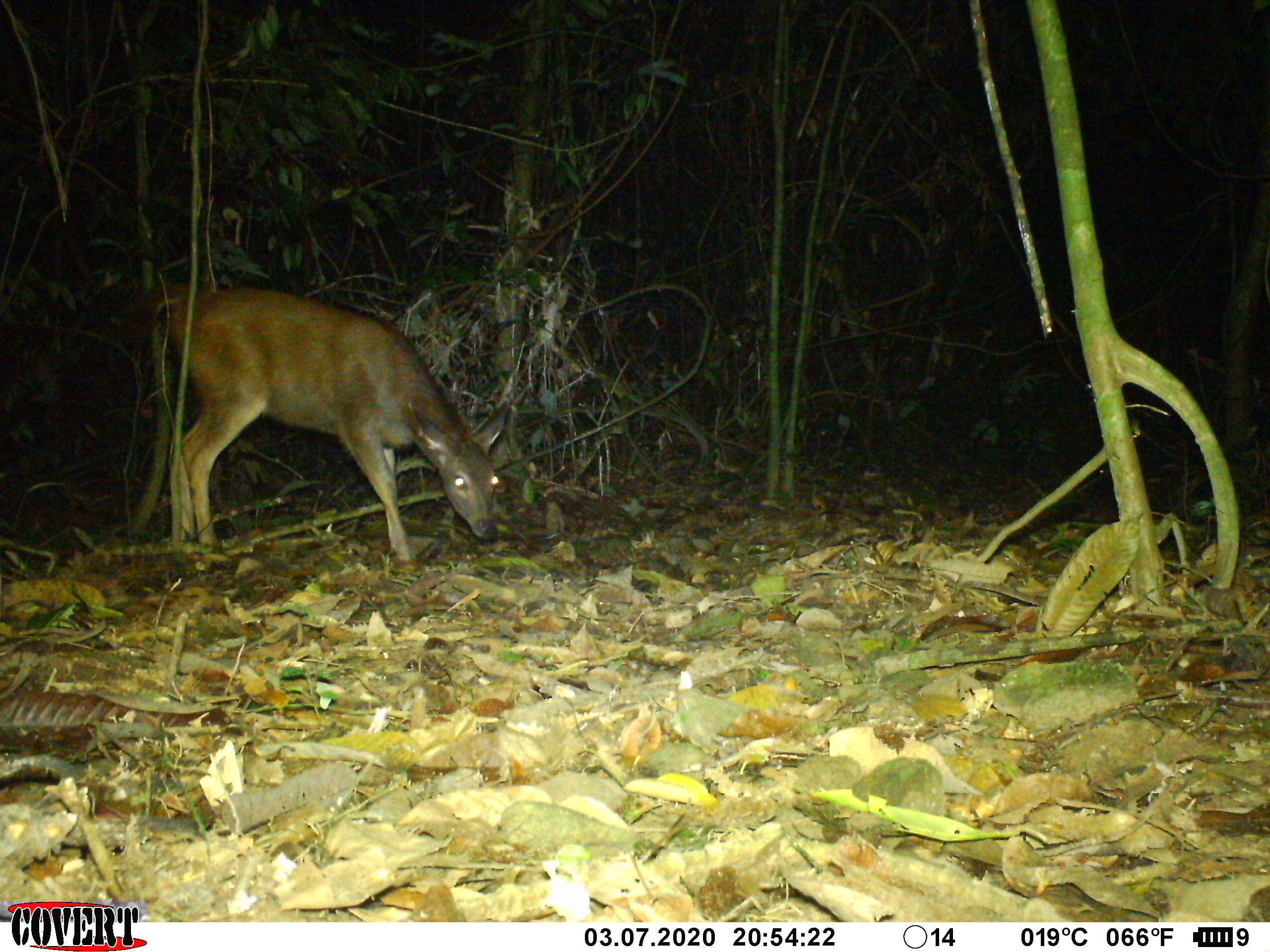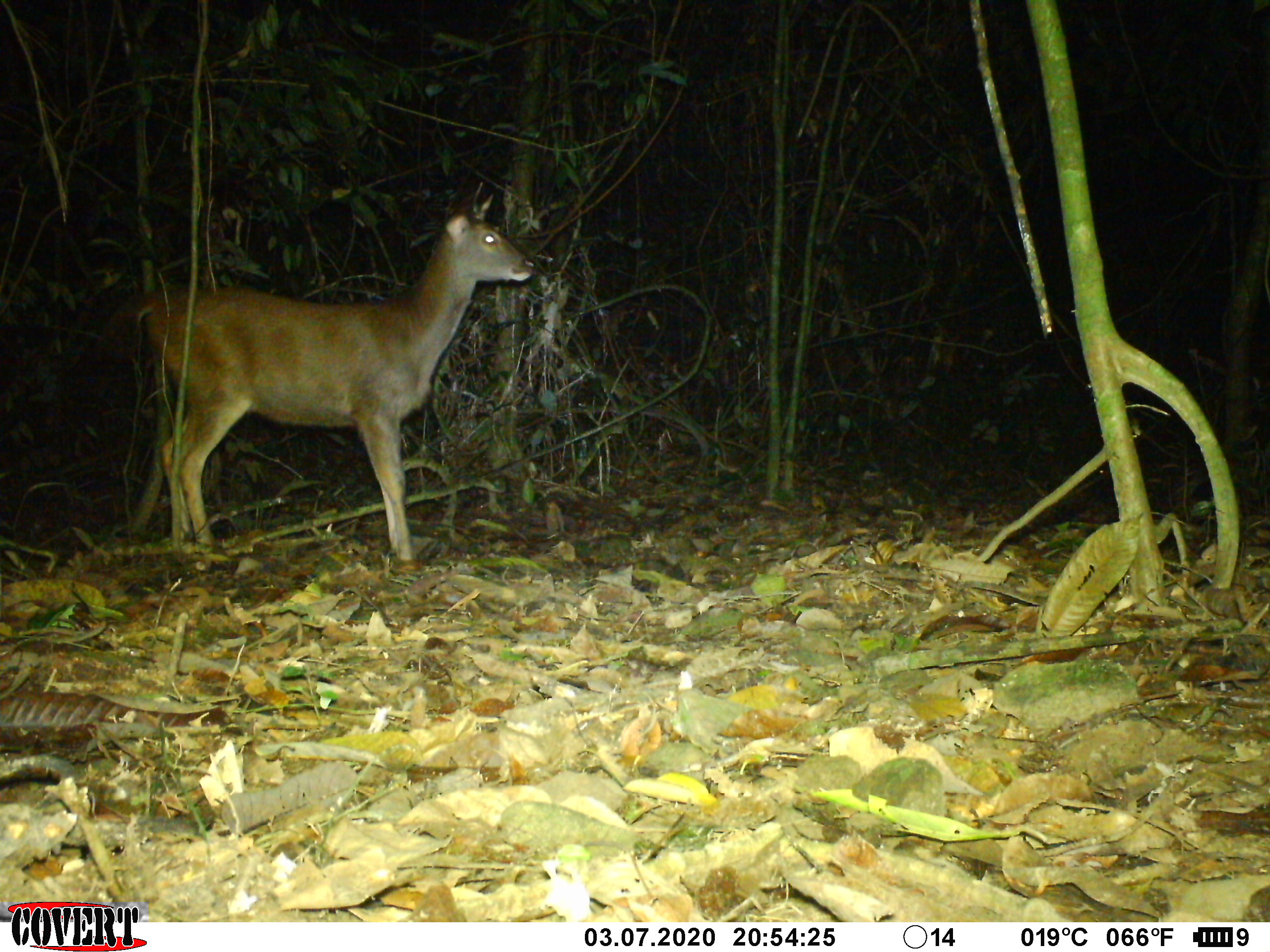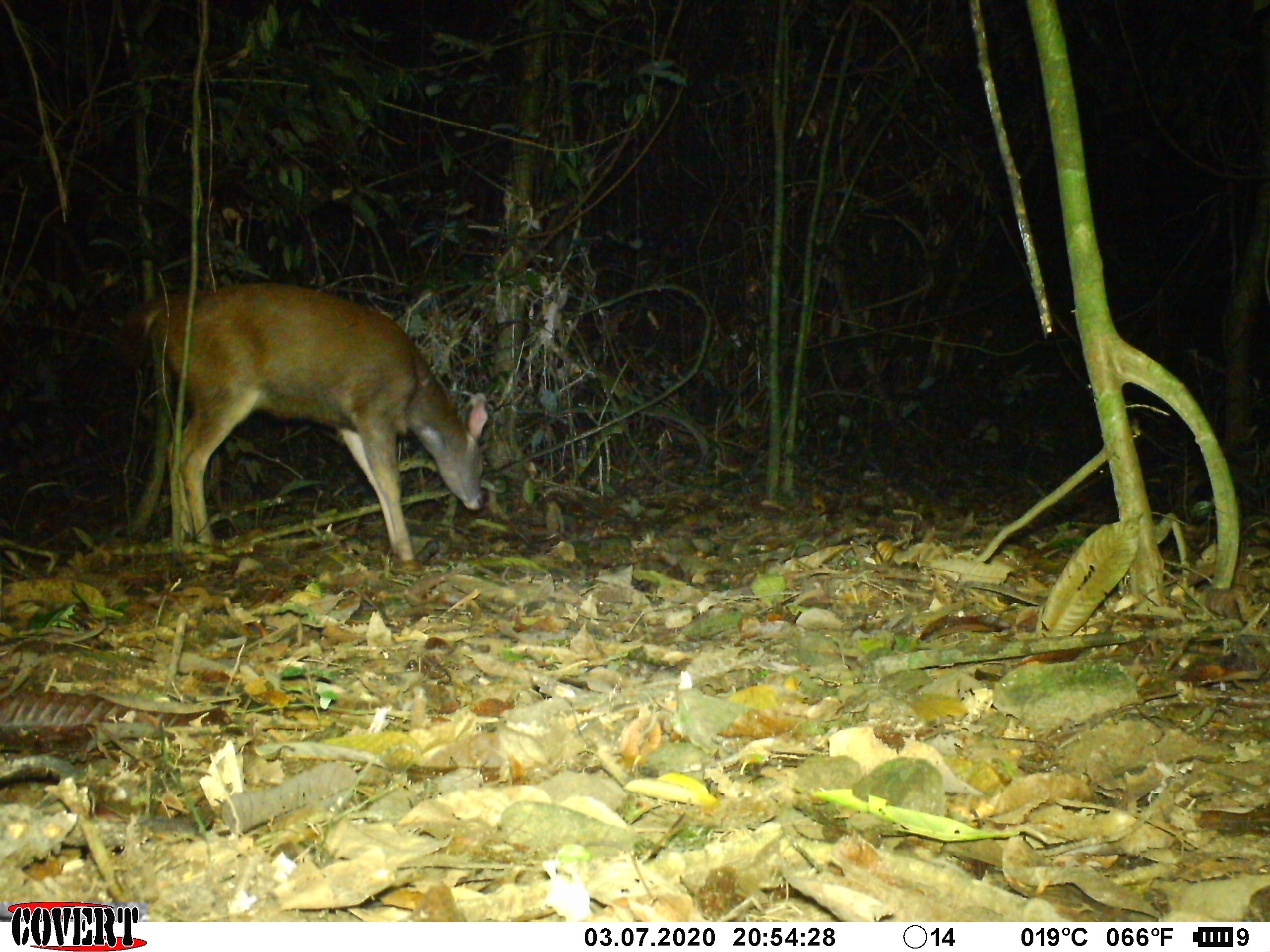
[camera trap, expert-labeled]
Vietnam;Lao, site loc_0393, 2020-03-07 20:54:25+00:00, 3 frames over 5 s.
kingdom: Animalia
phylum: Chordata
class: Mammalia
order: Artiodactyla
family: Cervidae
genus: Rusa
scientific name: Rusa unicolor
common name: sambar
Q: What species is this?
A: Sambar (Rusa unicolor).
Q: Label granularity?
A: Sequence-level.